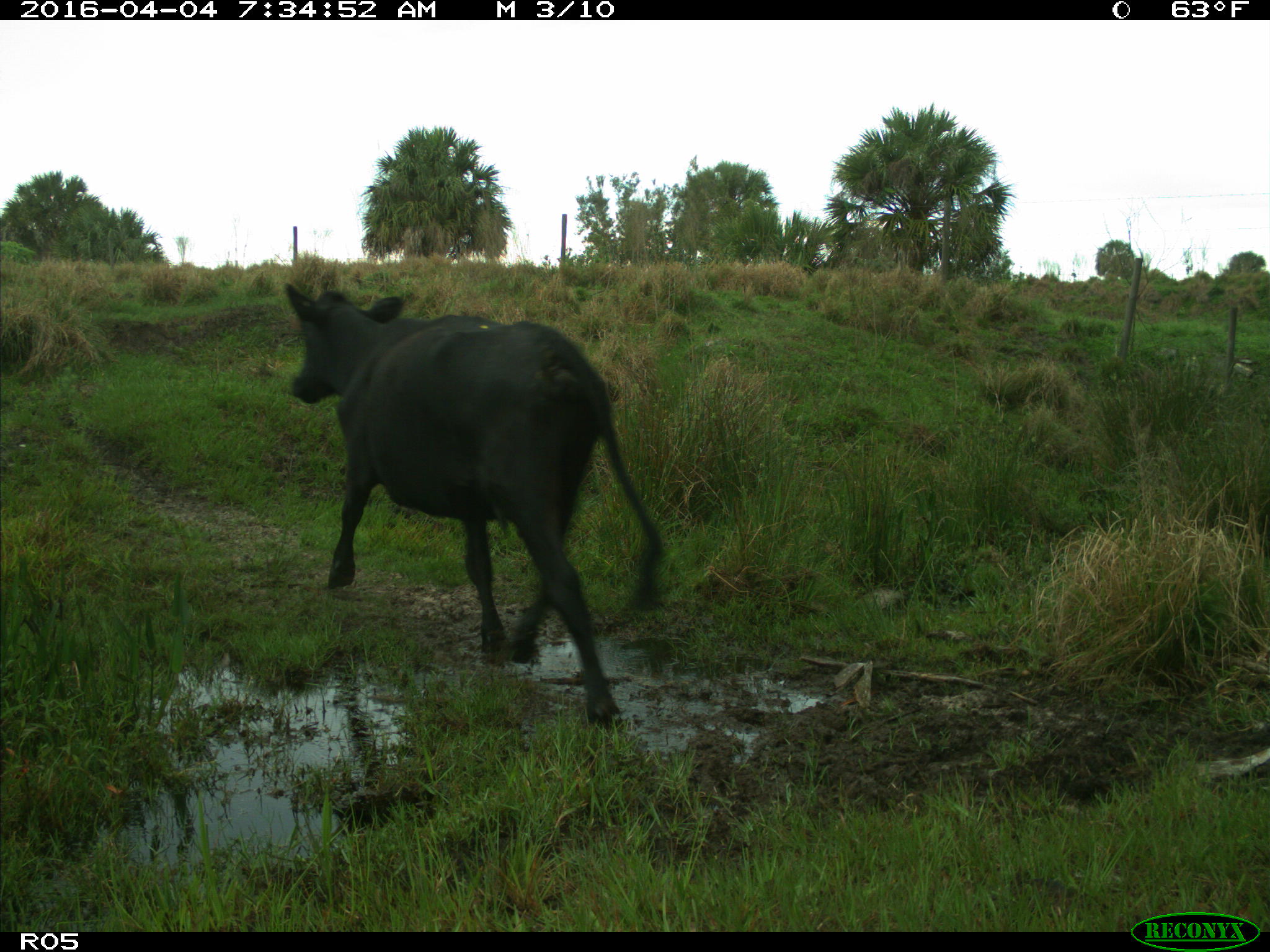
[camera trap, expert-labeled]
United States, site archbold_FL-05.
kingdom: Animalia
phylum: Chordata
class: Mammalia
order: Artiodactyla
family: Bovidae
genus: Bos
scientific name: Bos taurus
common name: domestic cow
Bos taurus (domestic cow).